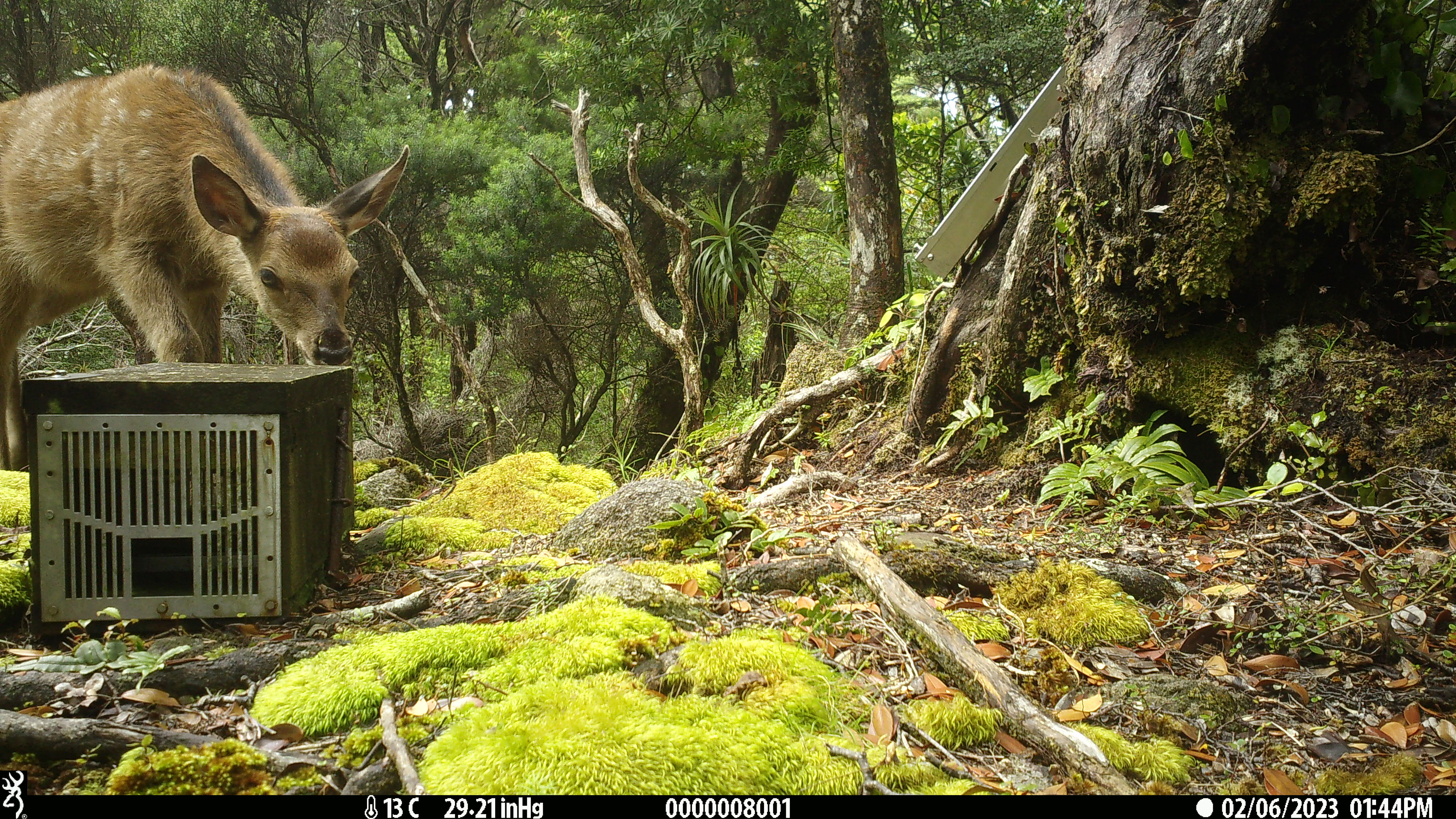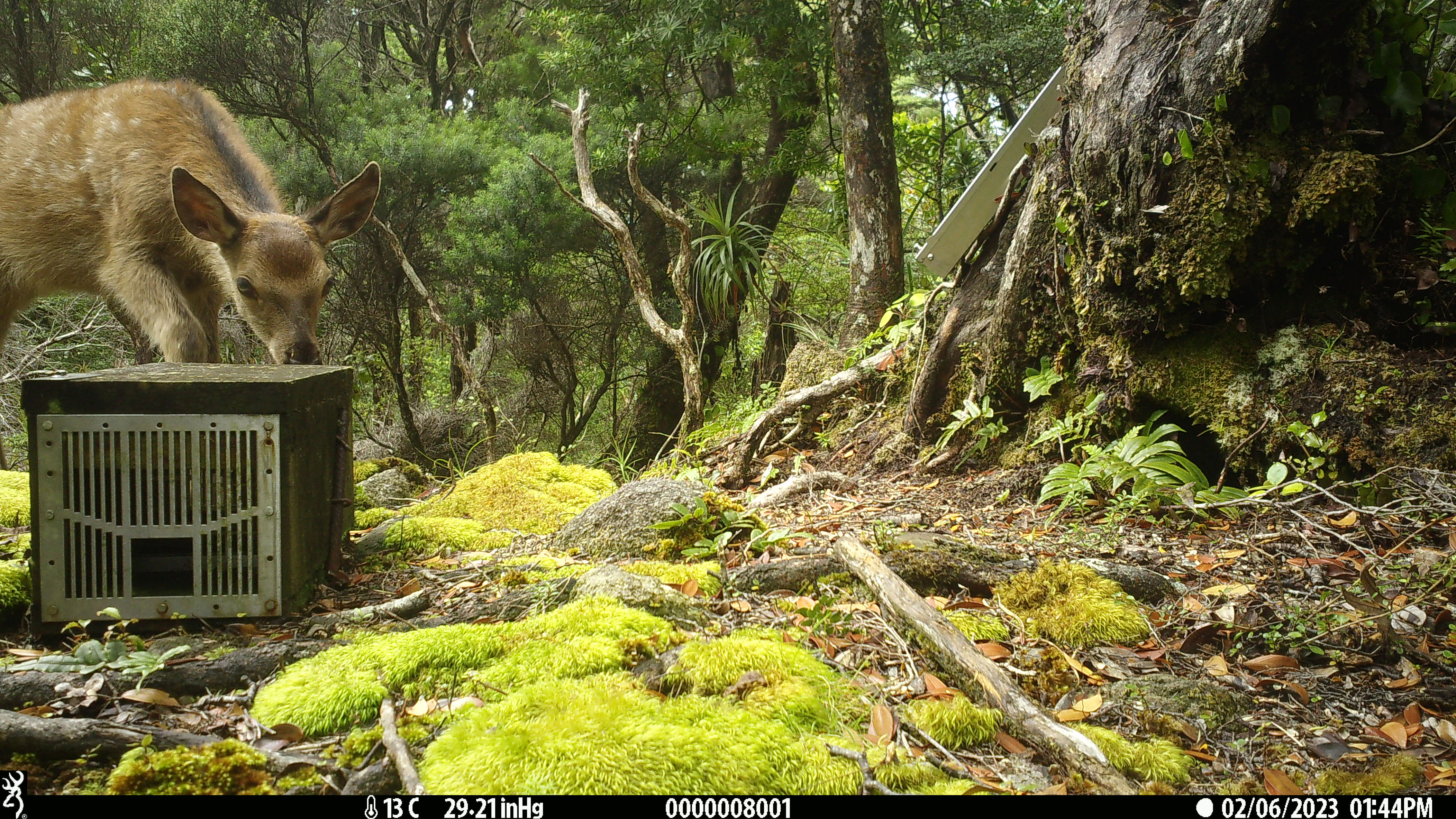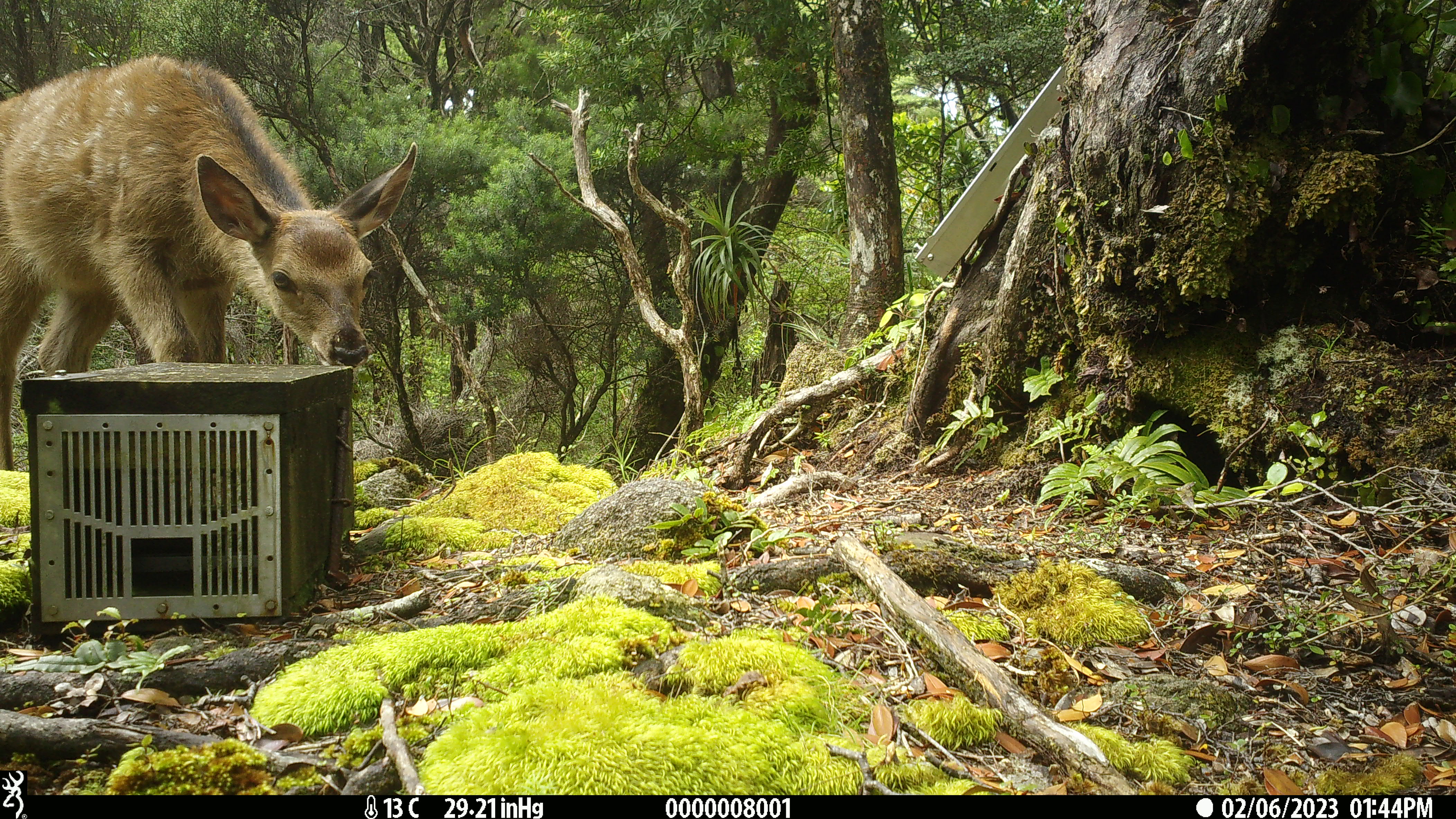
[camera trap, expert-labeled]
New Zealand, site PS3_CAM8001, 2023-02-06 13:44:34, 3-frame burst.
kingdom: Animalia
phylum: Chordata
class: Mammalia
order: Artiodactyla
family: Cervidae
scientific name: Cervidae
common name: deer